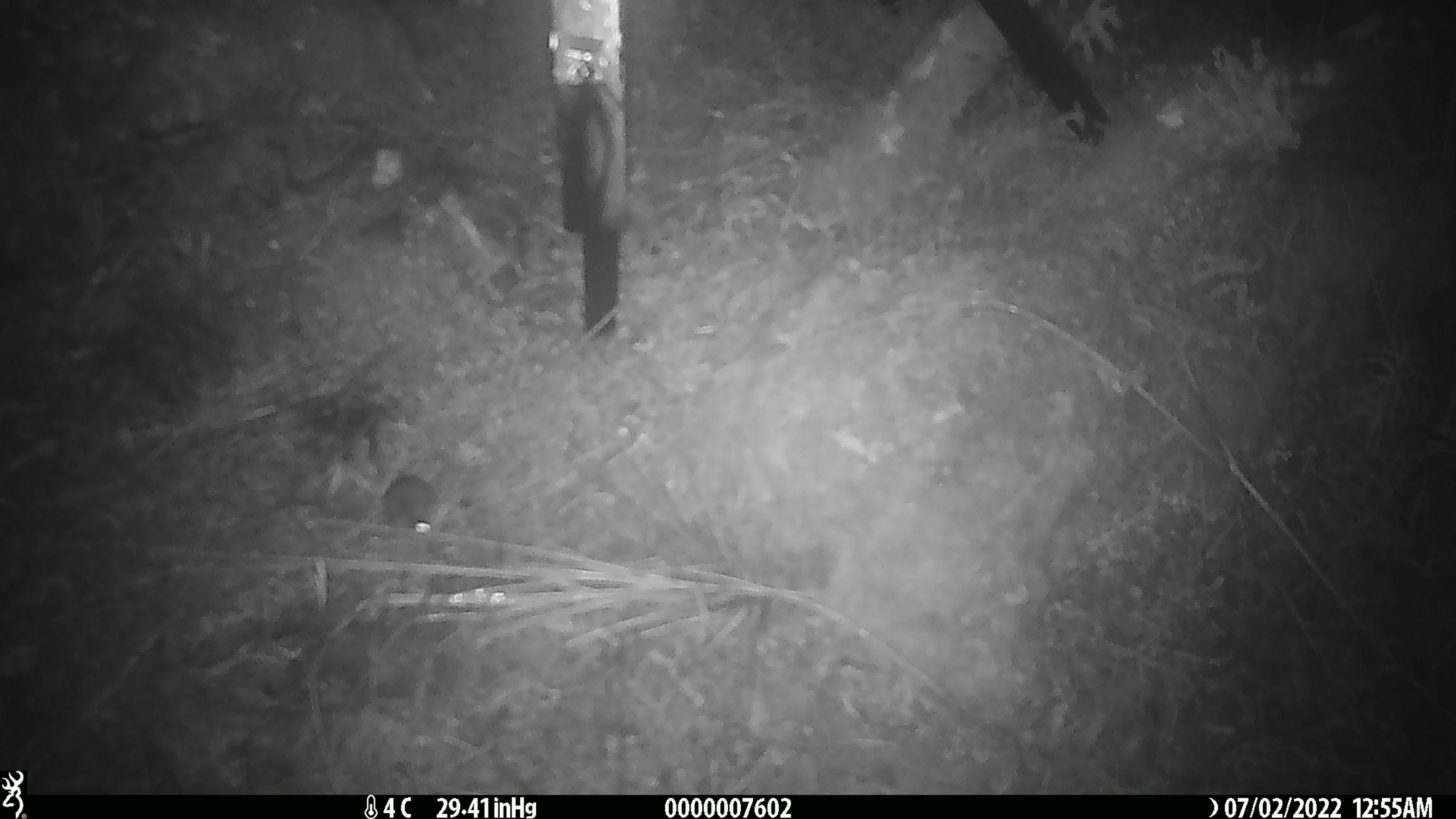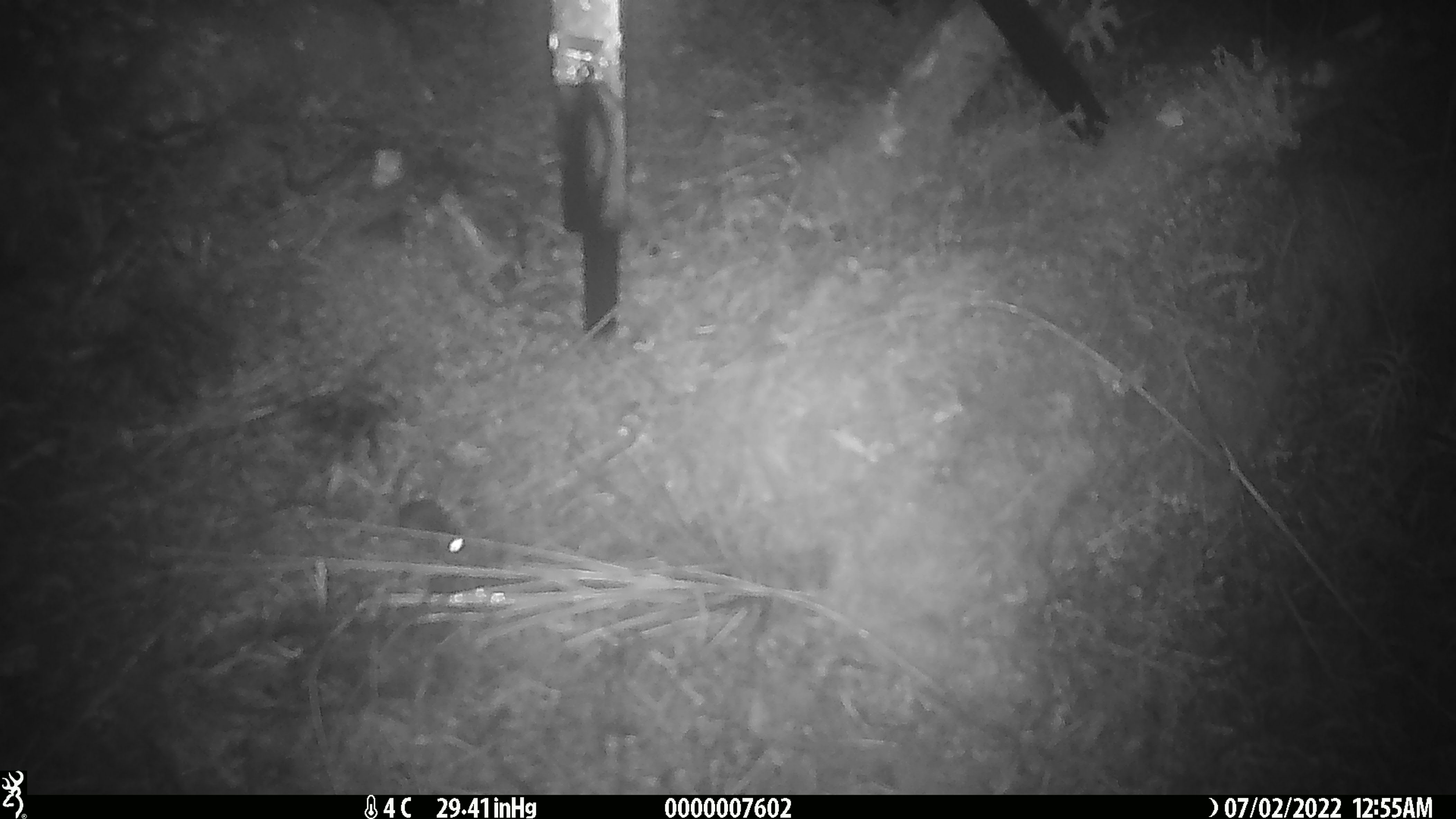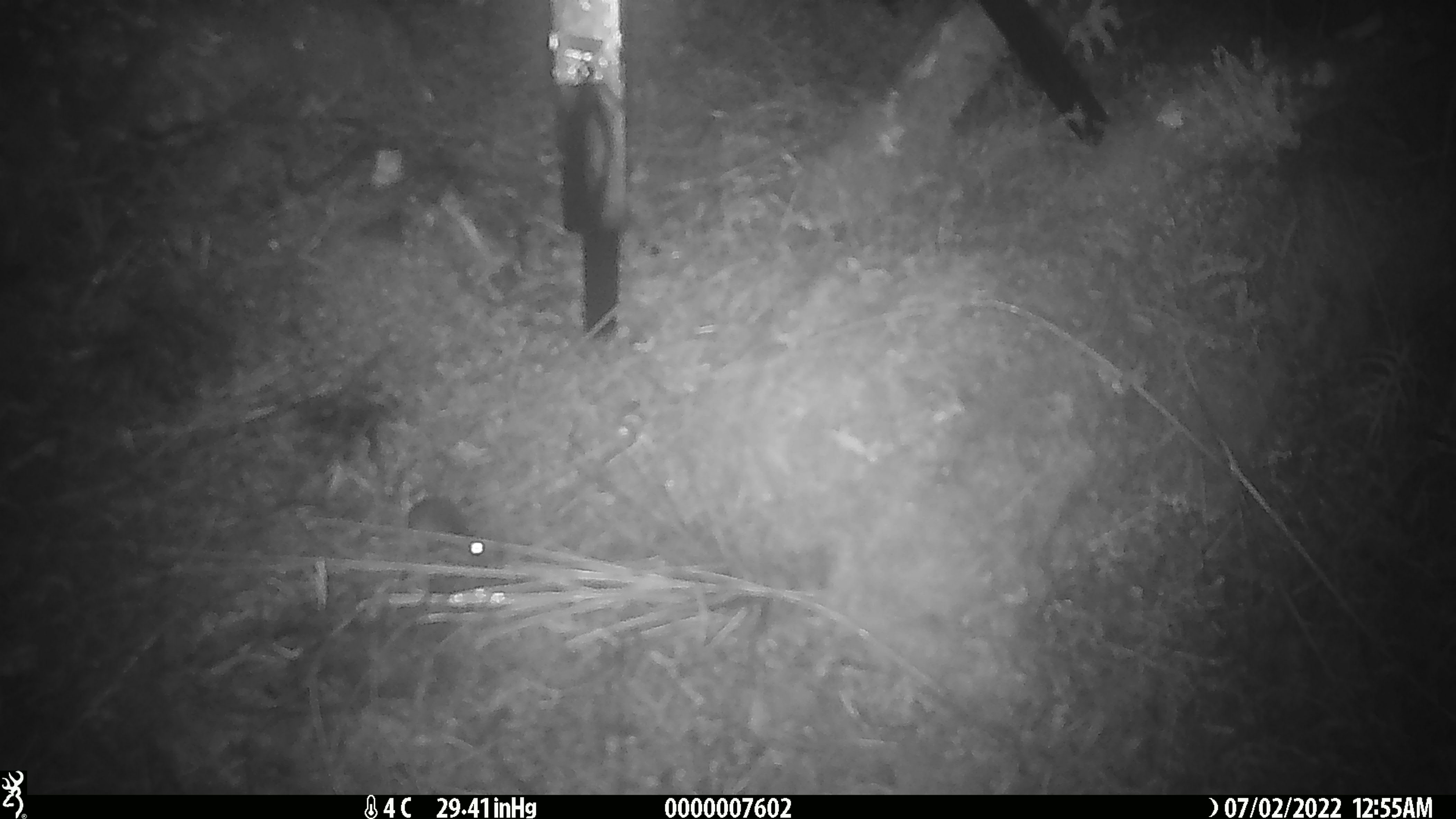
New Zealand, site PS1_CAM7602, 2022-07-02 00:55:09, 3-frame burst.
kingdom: Animalia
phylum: Chordata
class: Mammalia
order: Rodentia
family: Muridae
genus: Mus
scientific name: Mus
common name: mouse